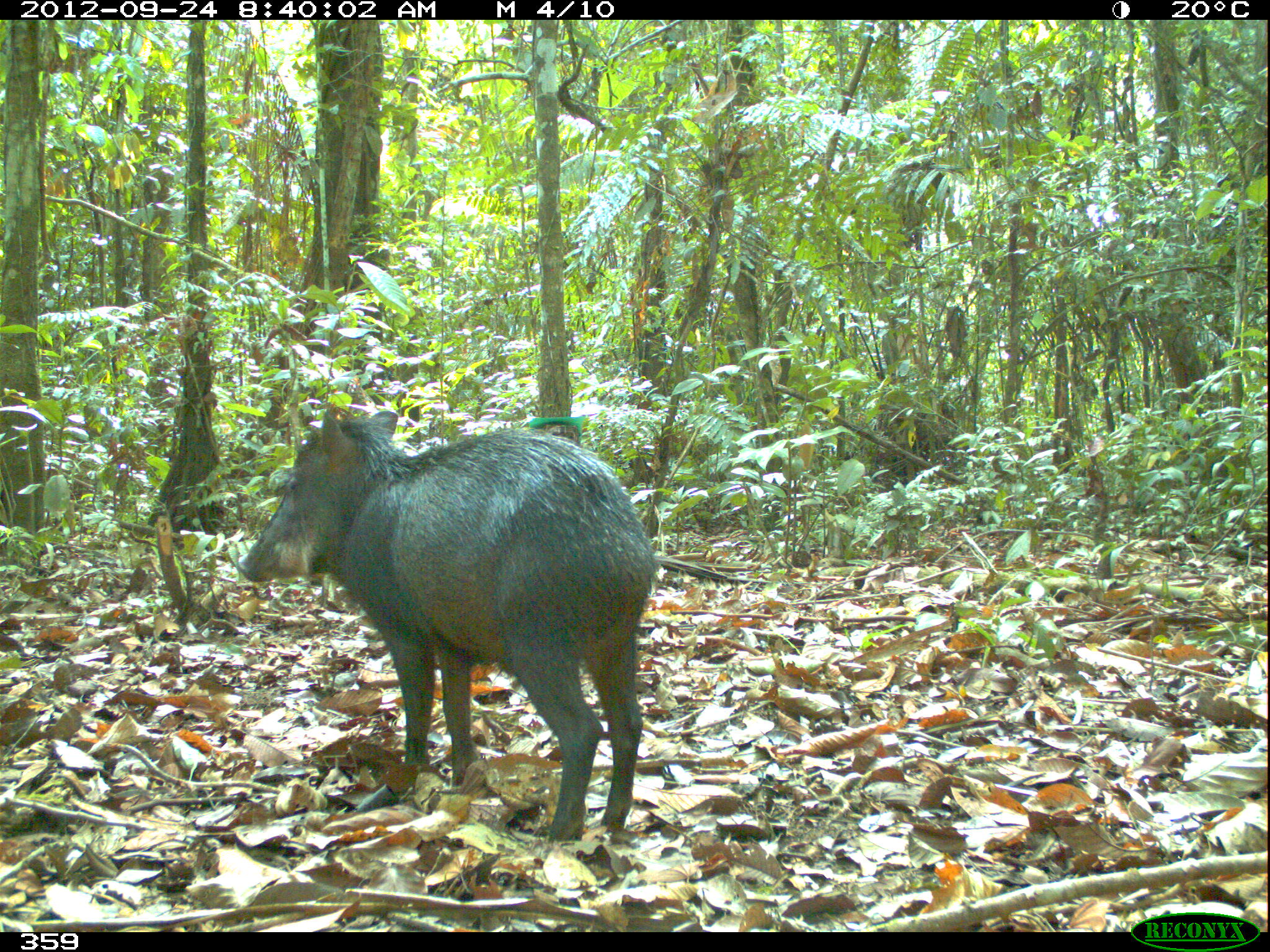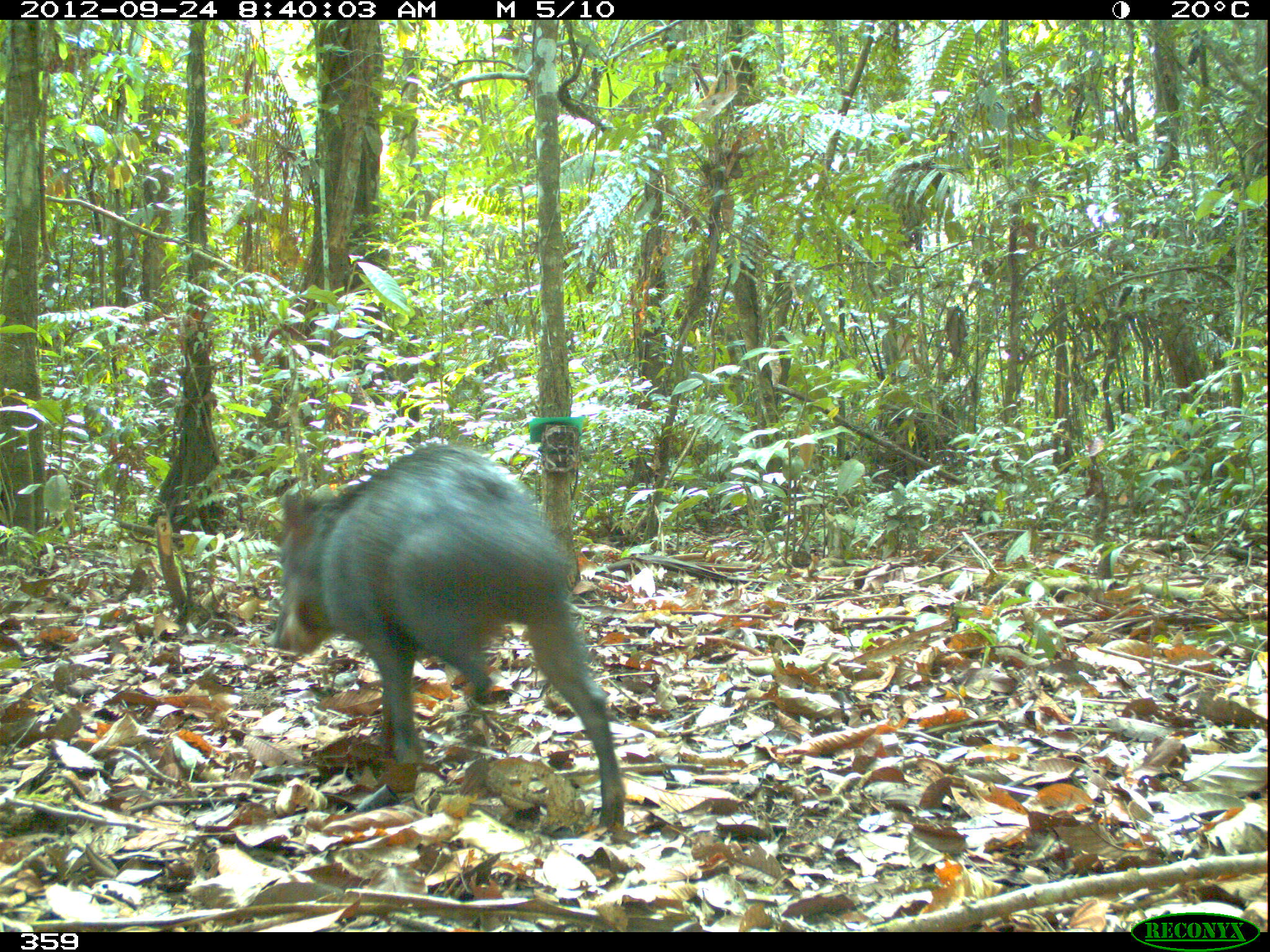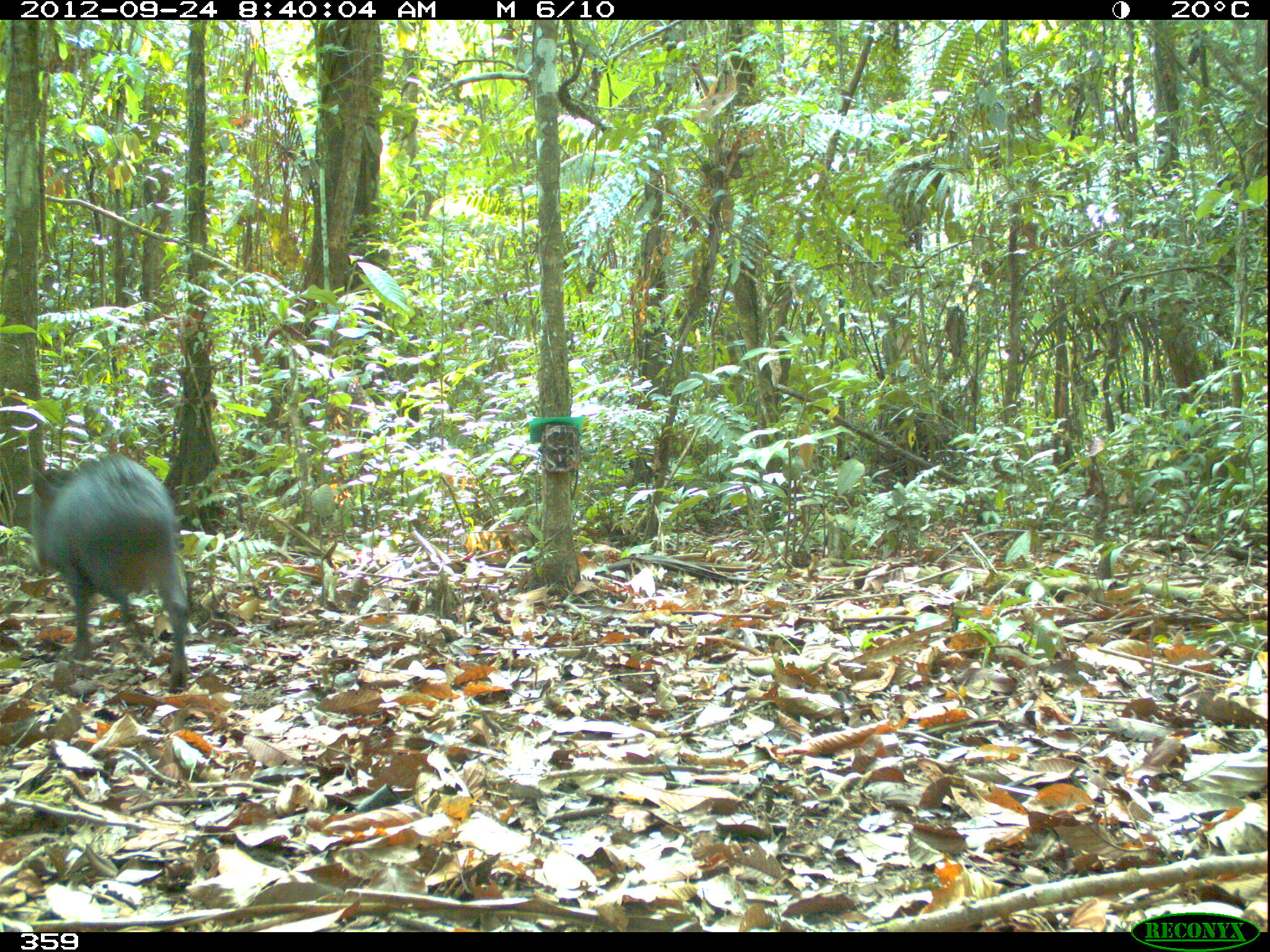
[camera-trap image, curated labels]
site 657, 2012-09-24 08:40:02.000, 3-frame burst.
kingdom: Animalia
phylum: Chordata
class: Mammalia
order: Artiodactyla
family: Tayassuidae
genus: Tayassu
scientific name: Tayassu pecari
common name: white-lipped peccary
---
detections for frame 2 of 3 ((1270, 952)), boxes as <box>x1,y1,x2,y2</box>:
tayassu pecari: <box>264,434,625,832</box>